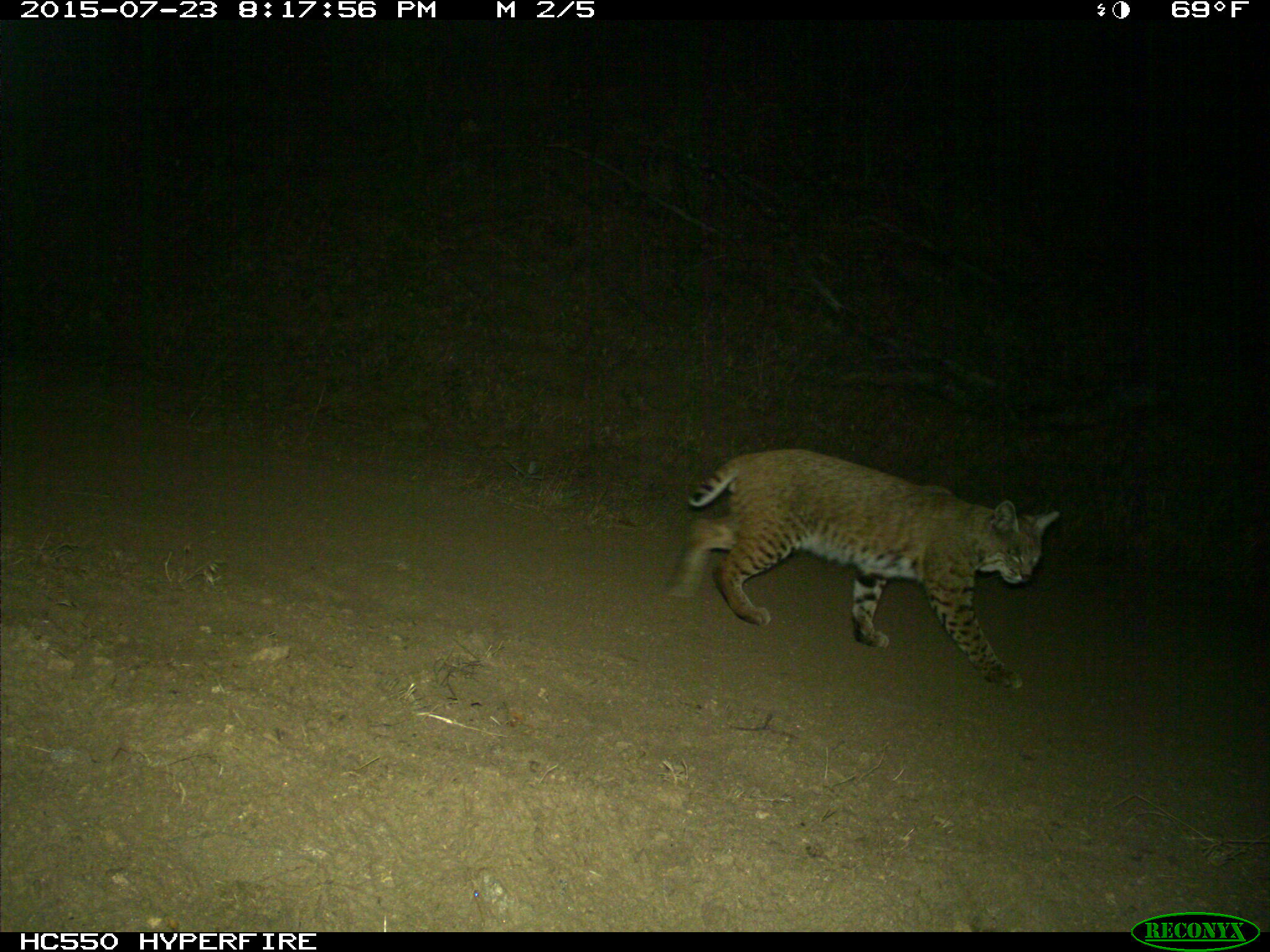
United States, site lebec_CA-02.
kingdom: Animalia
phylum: Chordata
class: Mammalia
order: Carnivora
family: Felidae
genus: Lynx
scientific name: Lynx rufus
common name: bobcat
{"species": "Lynx rufus (bobcat)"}